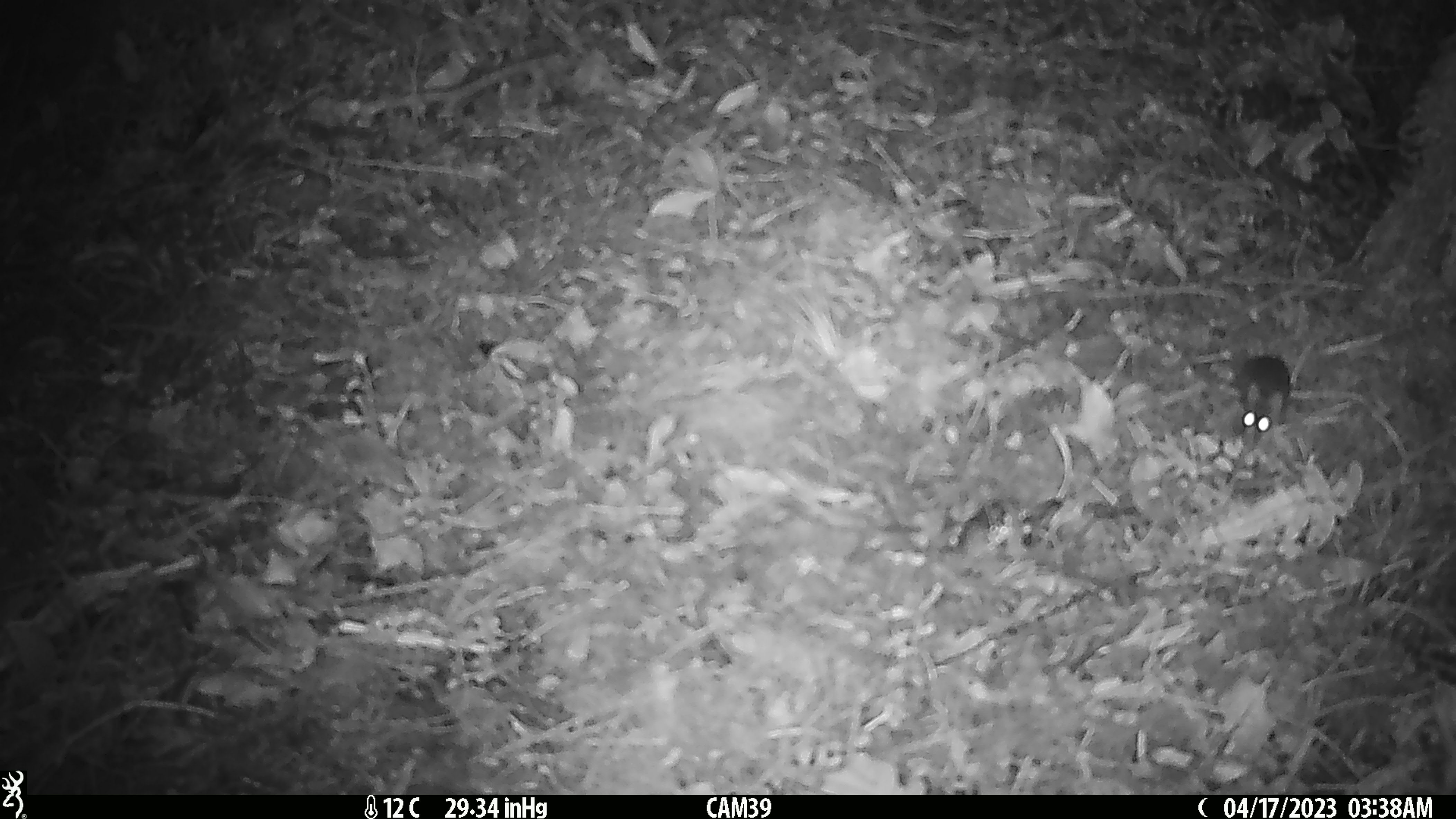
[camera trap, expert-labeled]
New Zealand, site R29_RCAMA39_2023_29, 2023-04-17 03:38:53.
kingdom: Animalia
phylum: Chordata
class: Mammalia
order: Rodentia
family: Muridae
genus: Mus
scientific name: Mus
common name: mouse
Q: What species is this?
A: Mouse (Mus).